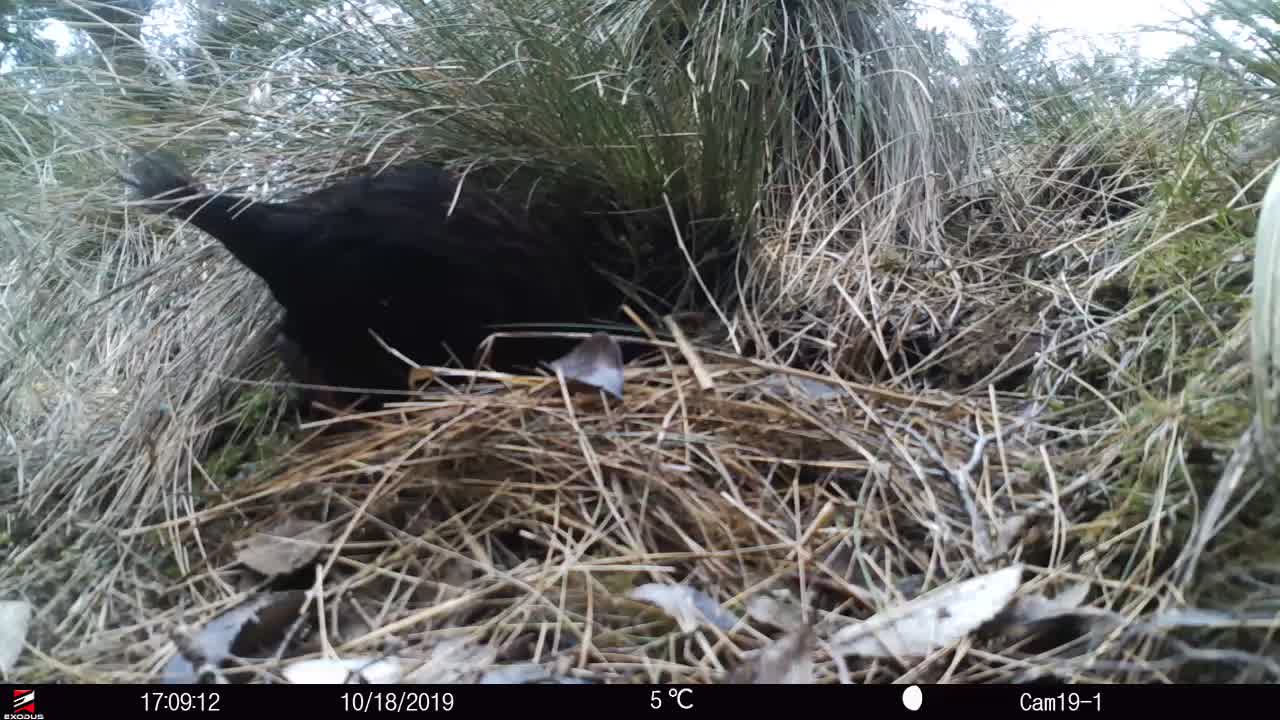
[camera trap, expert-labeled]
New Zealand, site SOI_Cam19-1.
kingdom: Animalia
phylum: Chordata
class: Aves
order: Gruiformes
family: Rallidae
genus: Gallirallus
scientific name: Gallirallus australis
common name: weka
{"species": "weka (Gallirallus australis)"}